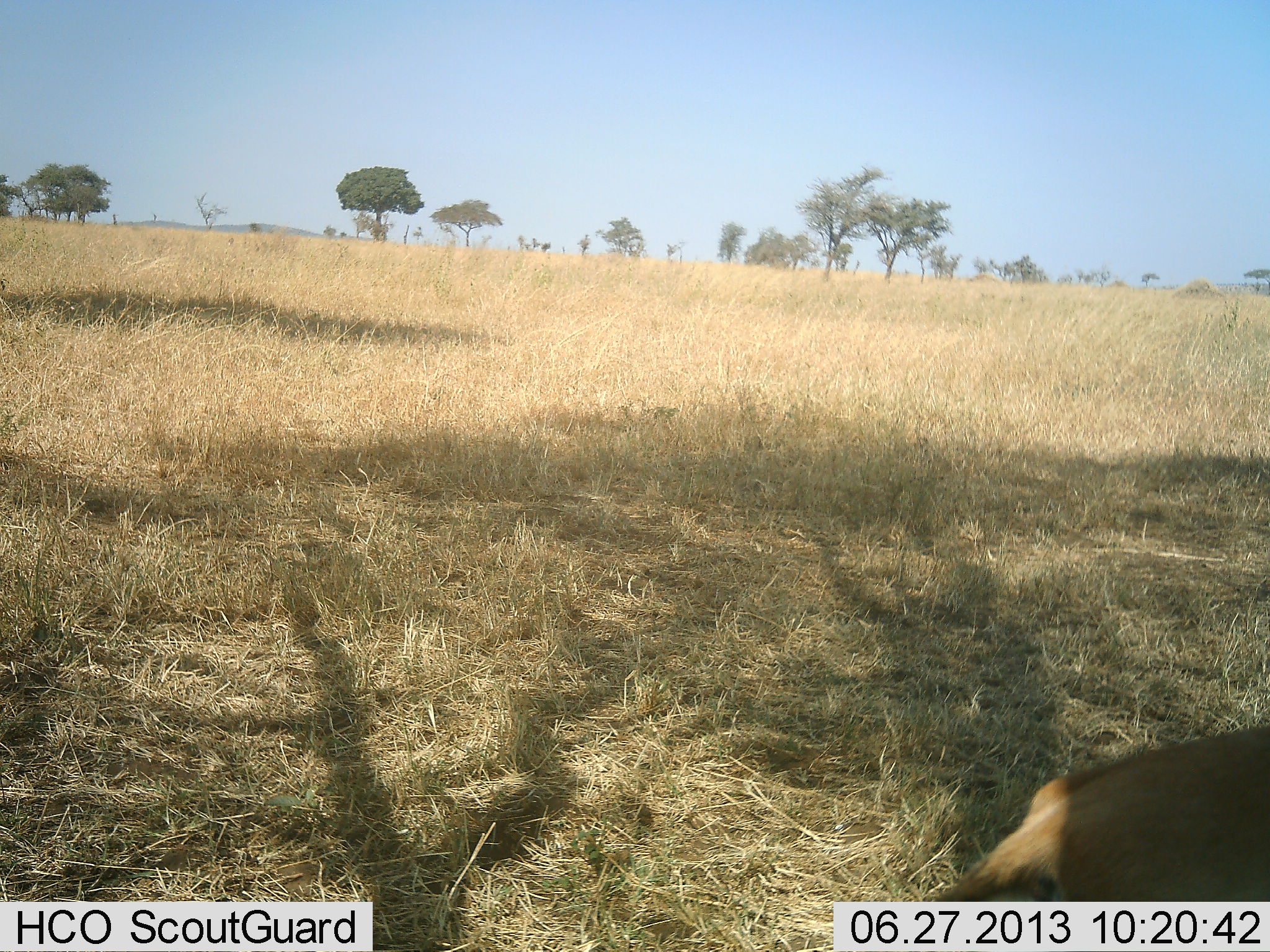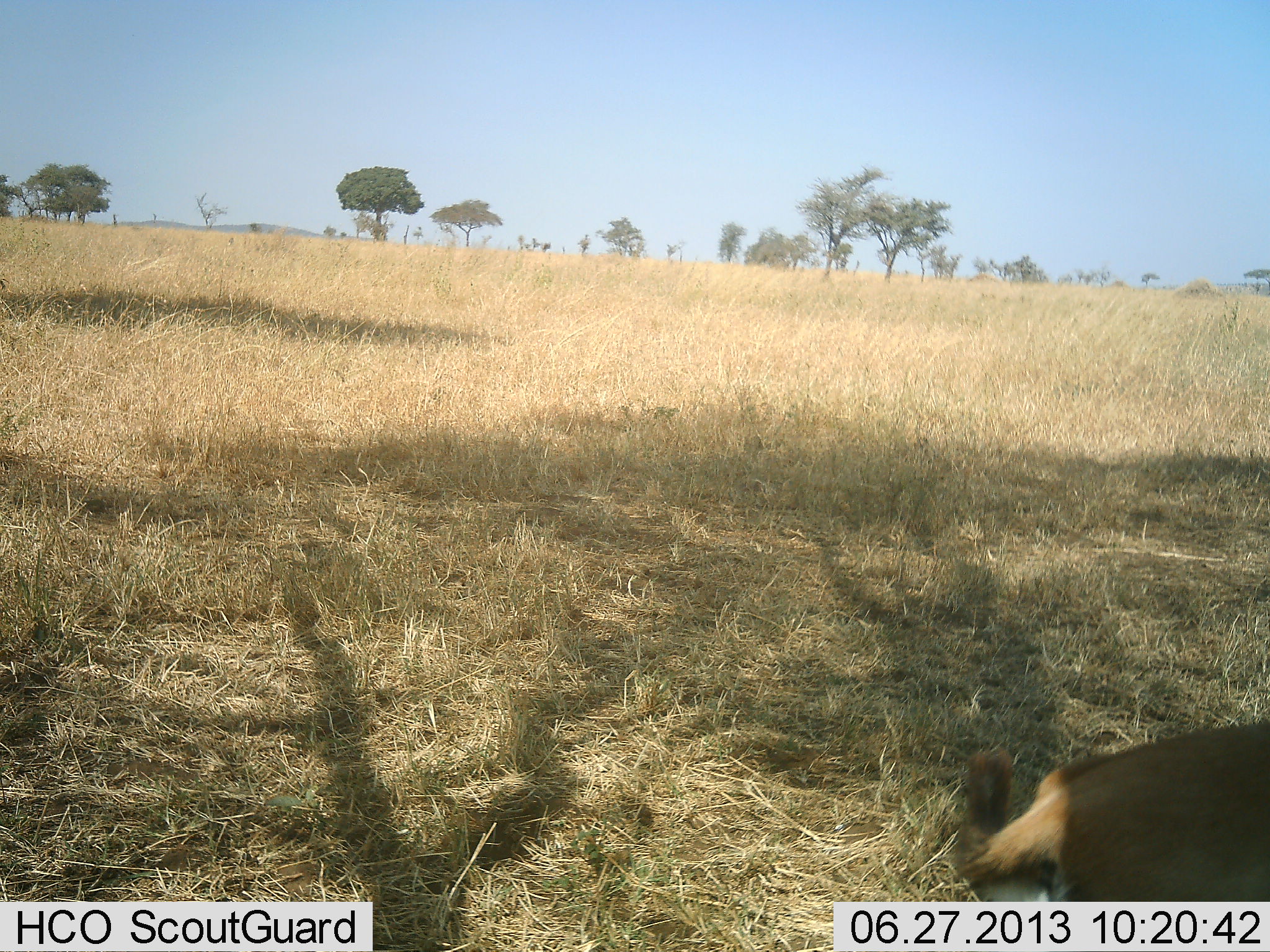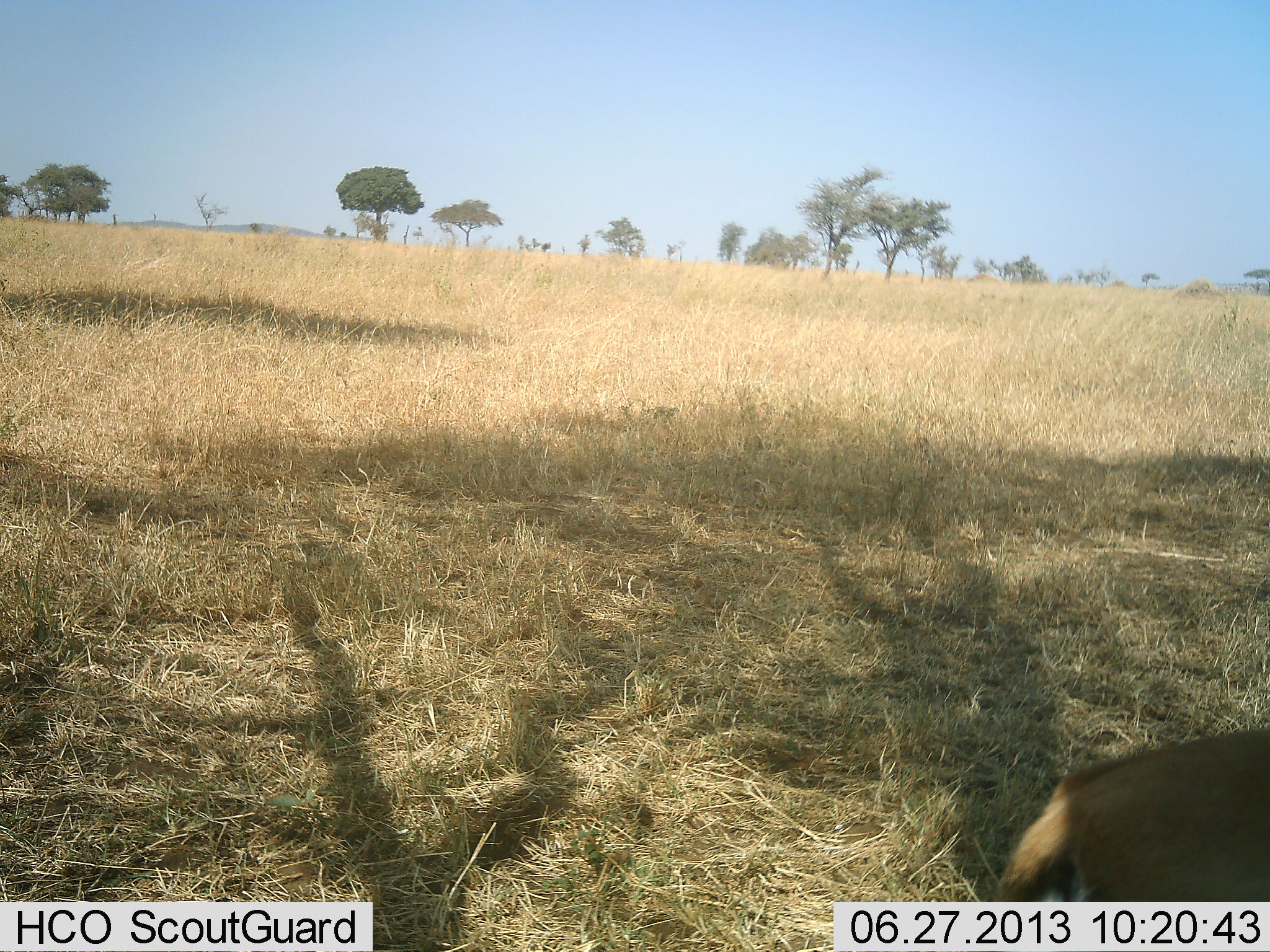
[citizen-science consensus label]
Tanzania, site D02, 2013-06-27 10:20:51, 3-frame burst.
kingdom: Animalia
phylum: Chordata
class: Mammalia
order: Artiodactyla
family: Bovidae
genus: Eudorcas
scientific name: Eudorcas thomsonii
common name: thomson's gazelle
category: gazellethomsons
Gazellethomsons (thomson's gazelle) (Eudorcas thomsonii), count 1. Behavior (volunteer vote fractions): standing 57%, resting 43%, moving 0%, interacting 0%. Young present (vote fraction): 0%. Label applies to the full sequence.